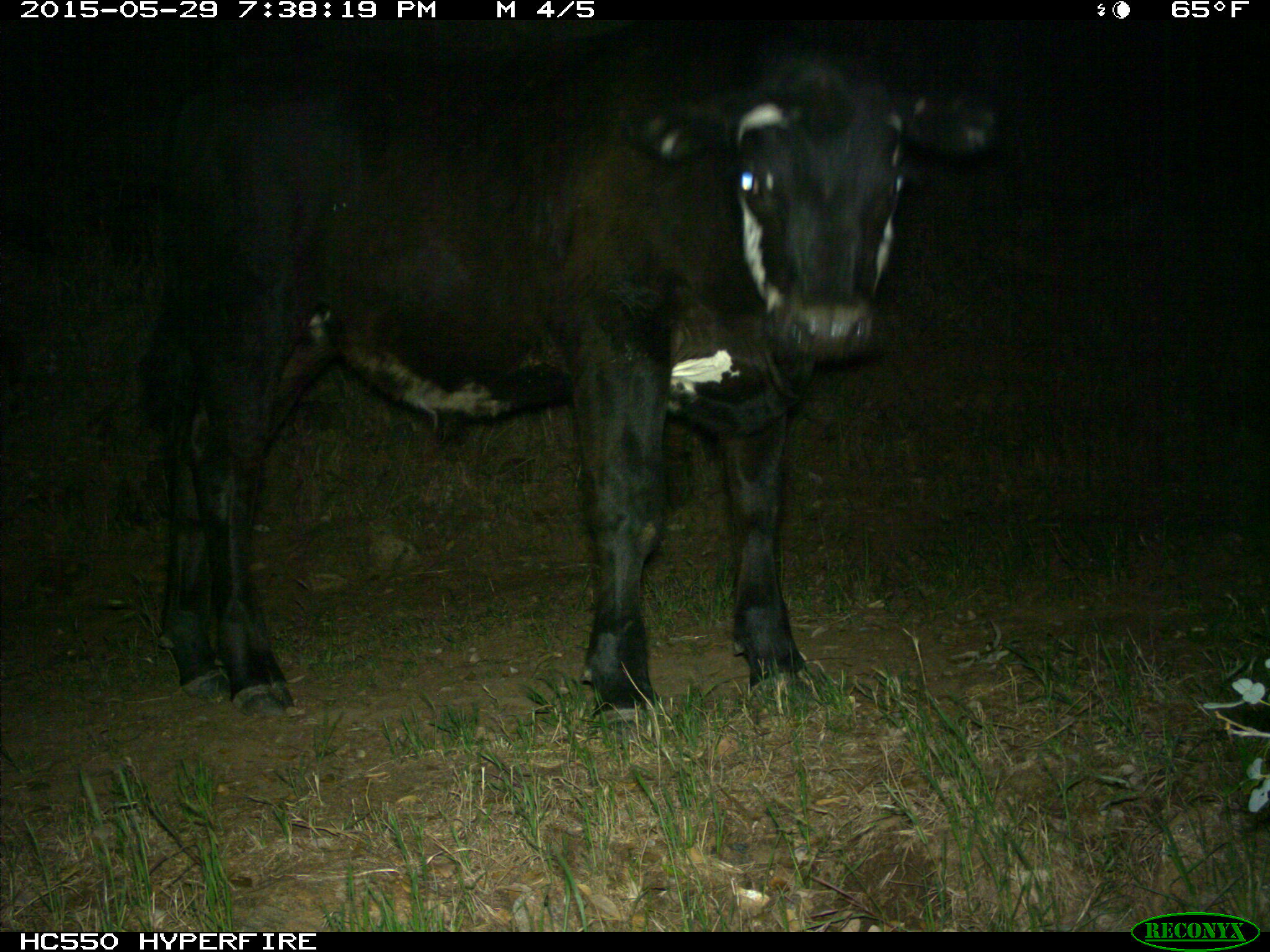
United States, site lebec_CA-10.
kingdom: Animalia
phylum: Chordata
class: Mammalia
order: Artiodactyla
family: Bovidae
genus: Bos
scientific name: Bos taurus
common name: domestic cow